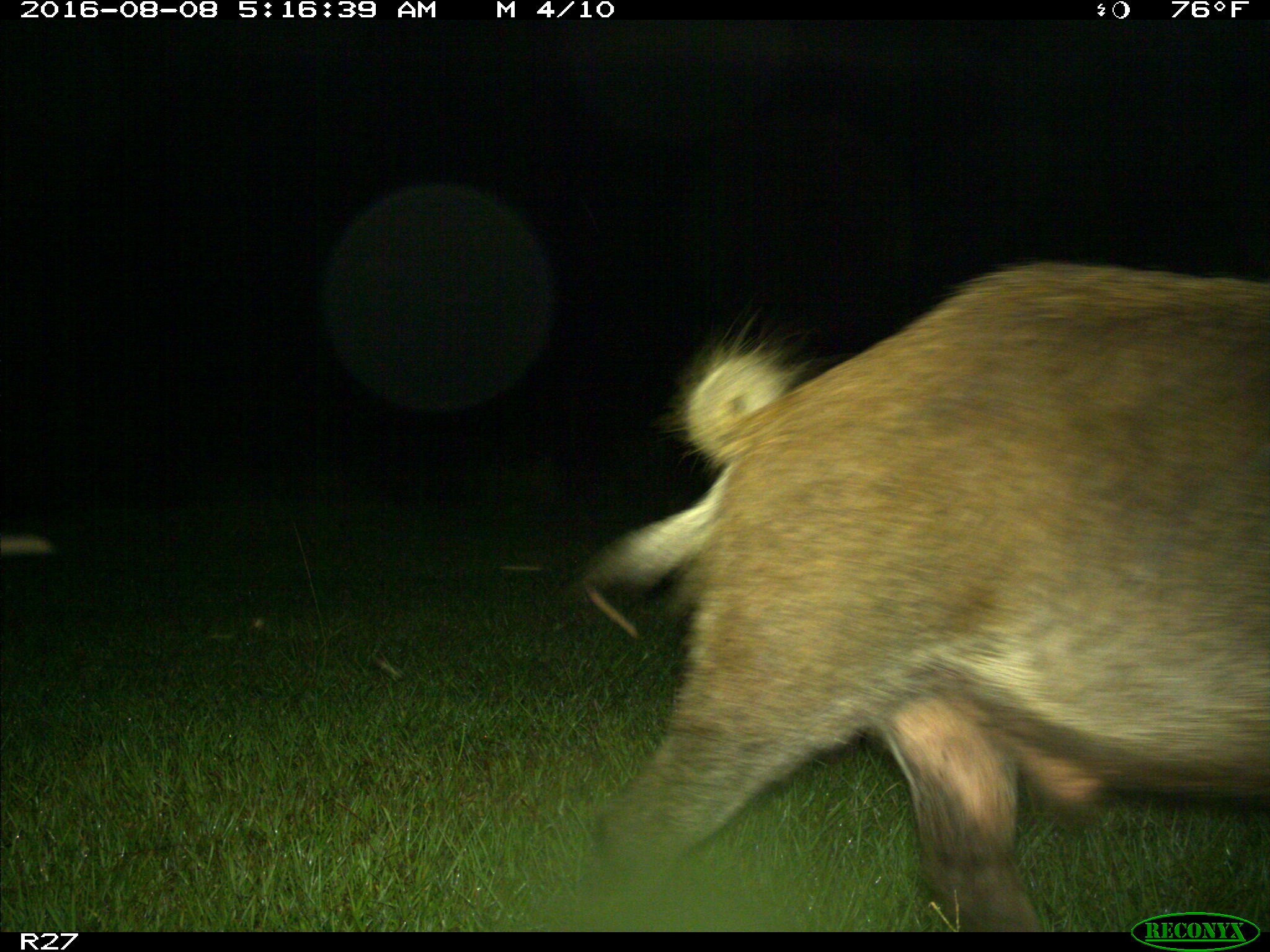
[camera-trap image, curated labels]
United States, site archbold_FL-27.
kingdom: Animalia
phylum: Chordata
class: Mammalia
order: Artiodactyla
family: Suidae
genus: Sus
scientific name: Sus scrofa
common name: wild boar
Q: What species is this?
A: Sus scrofa (wild boar).